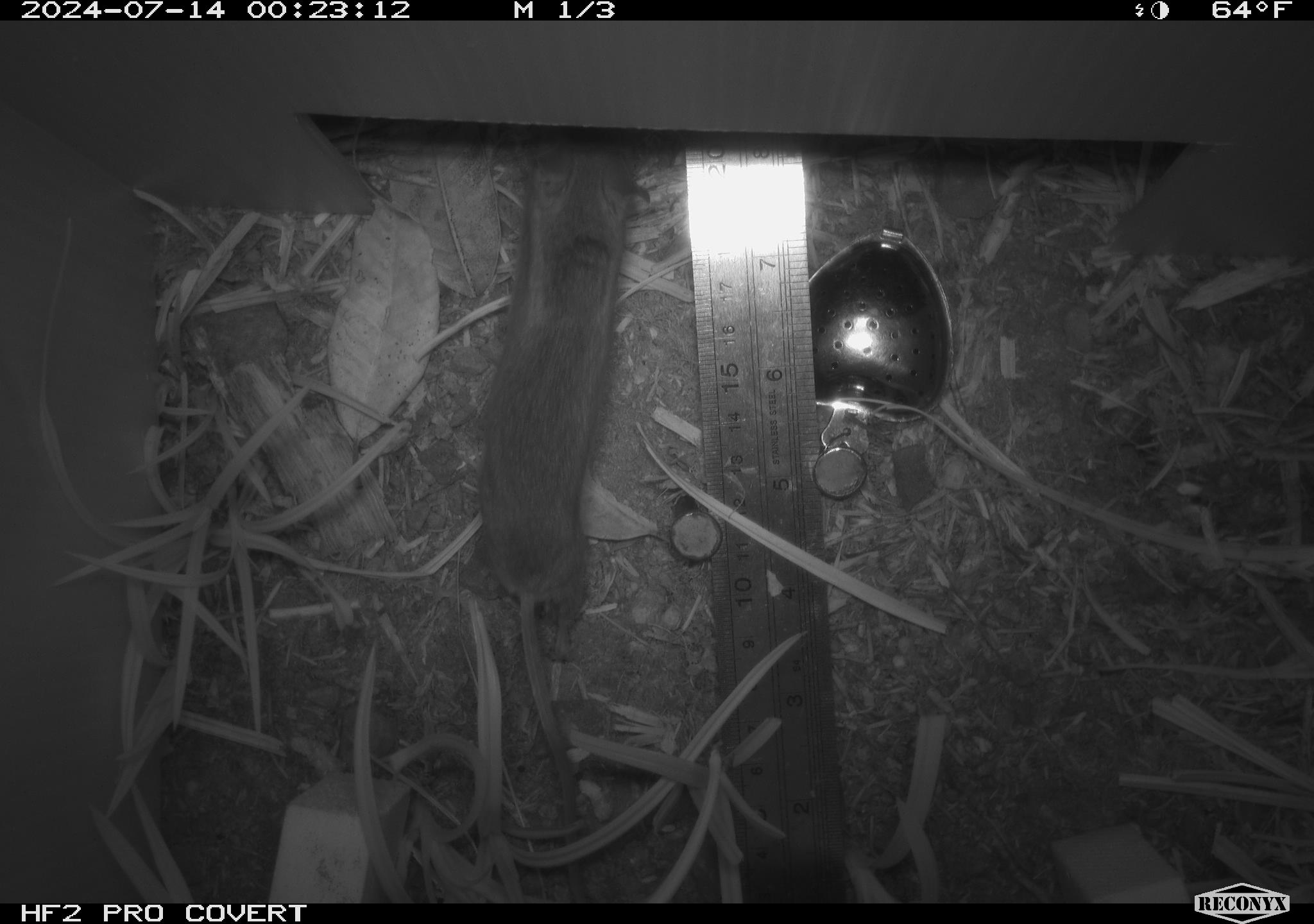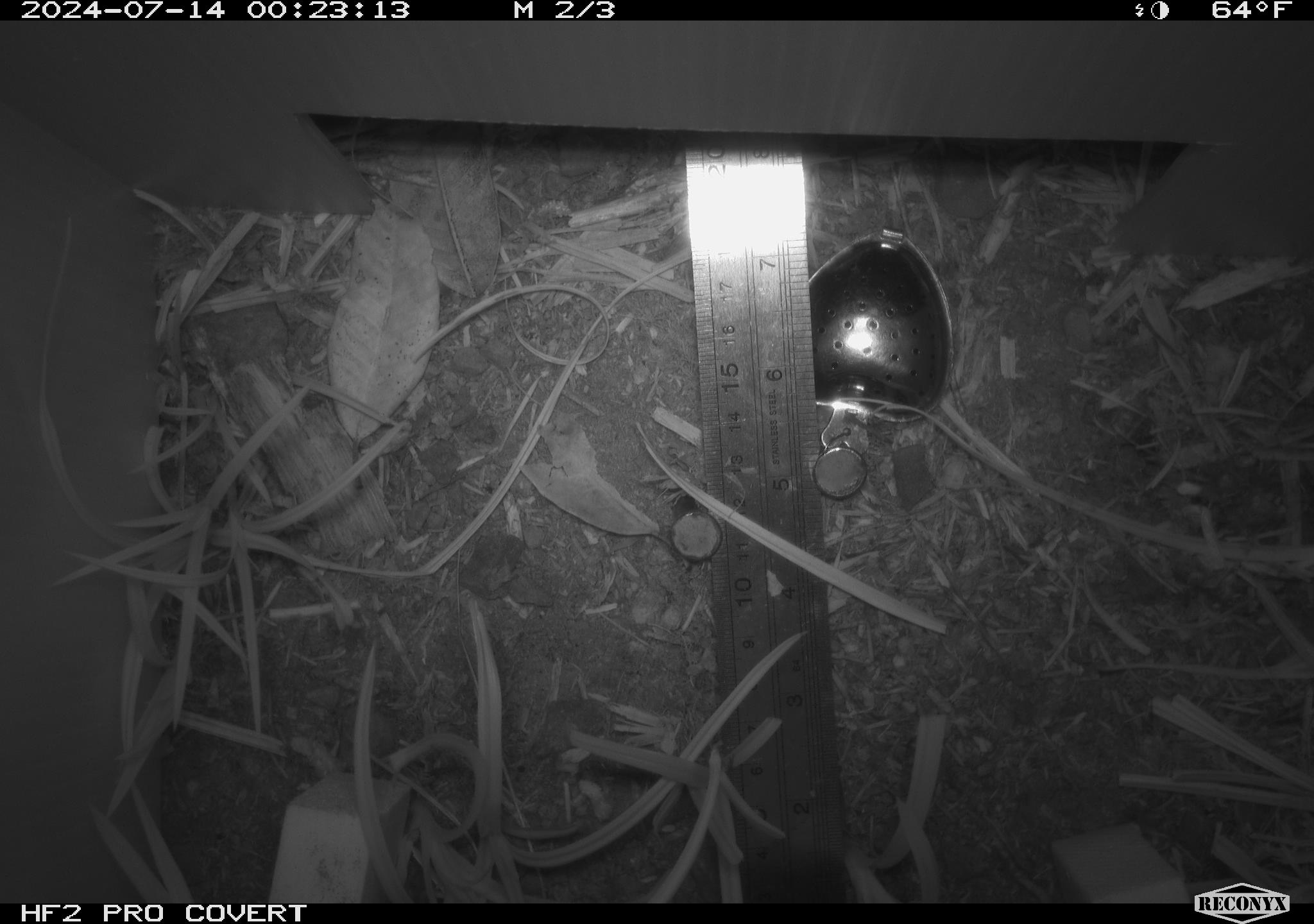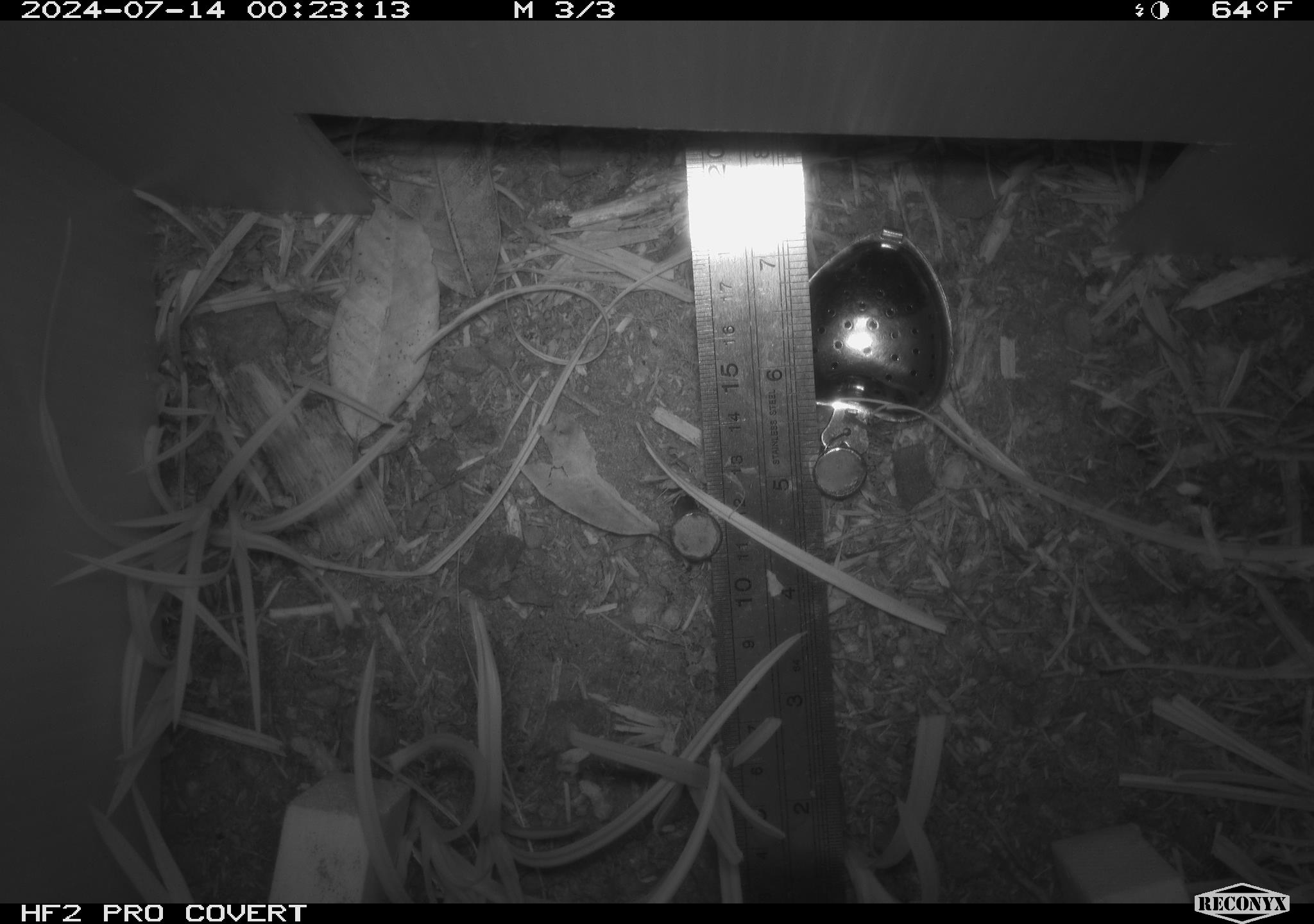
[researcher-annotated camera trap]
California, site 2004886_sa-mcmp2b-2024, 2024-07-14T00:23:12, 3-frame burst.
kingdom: Animalia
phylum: Chordata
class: Mammalia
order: Rodentia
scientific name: Rodentia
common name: mouse species